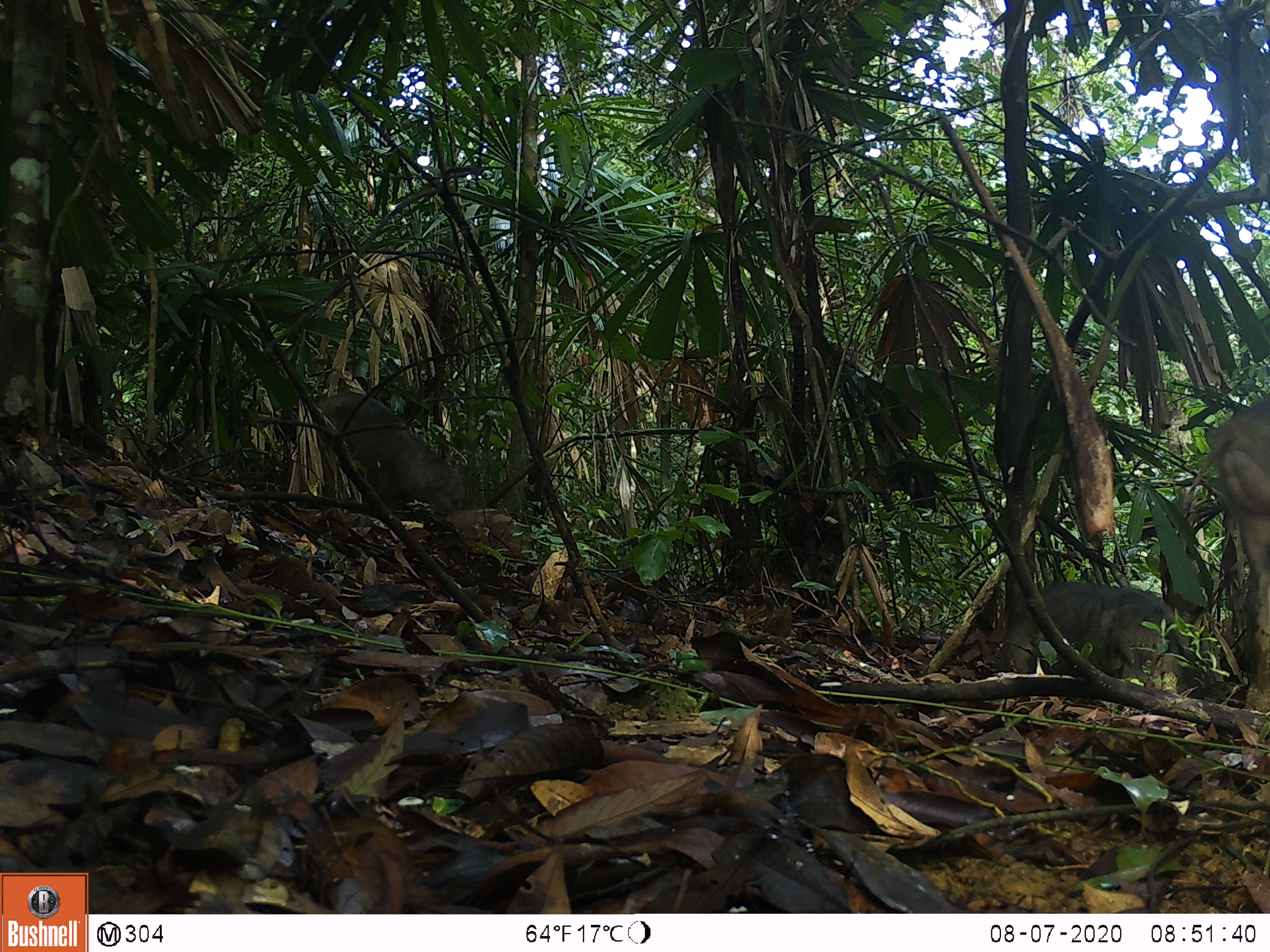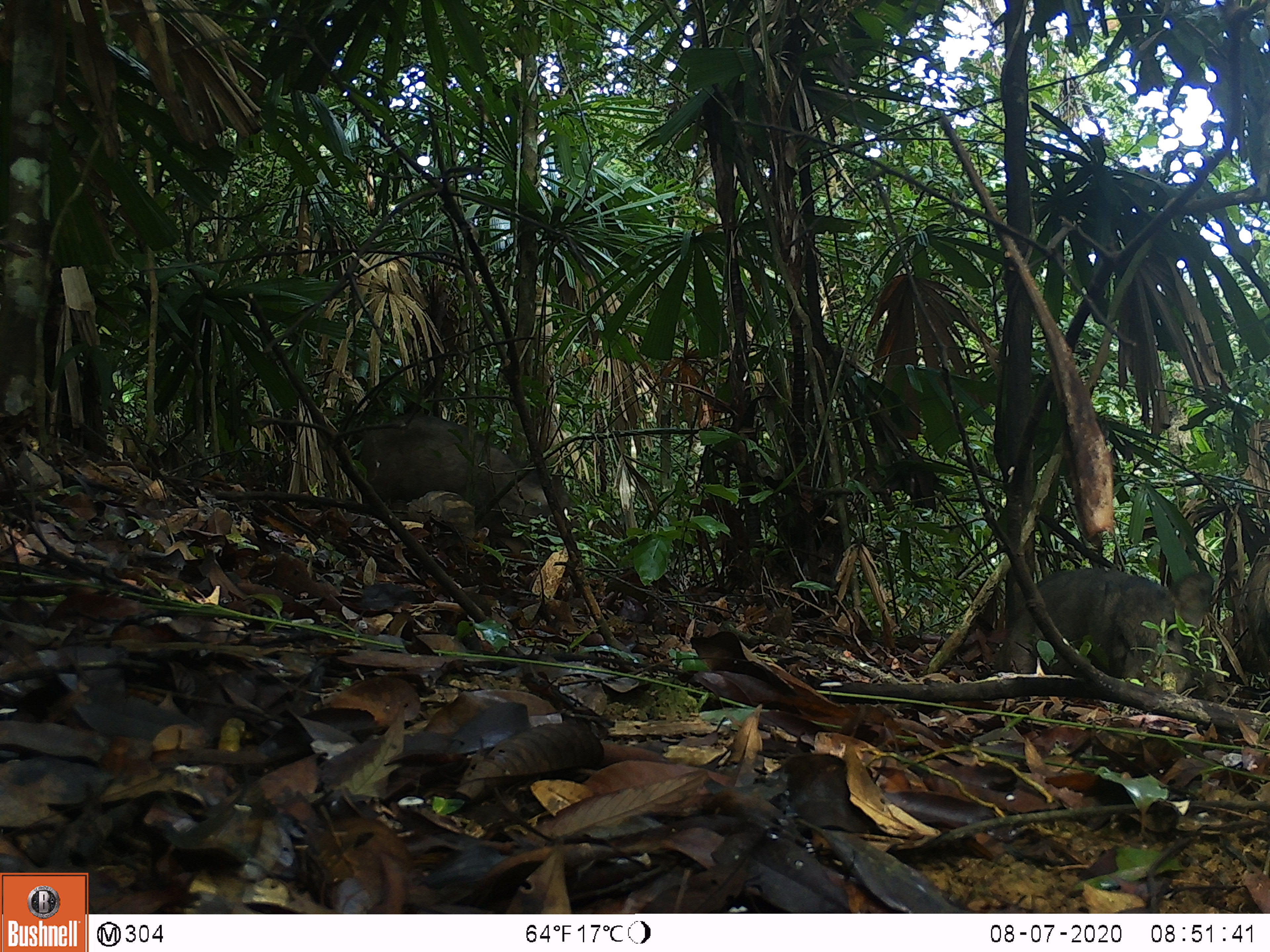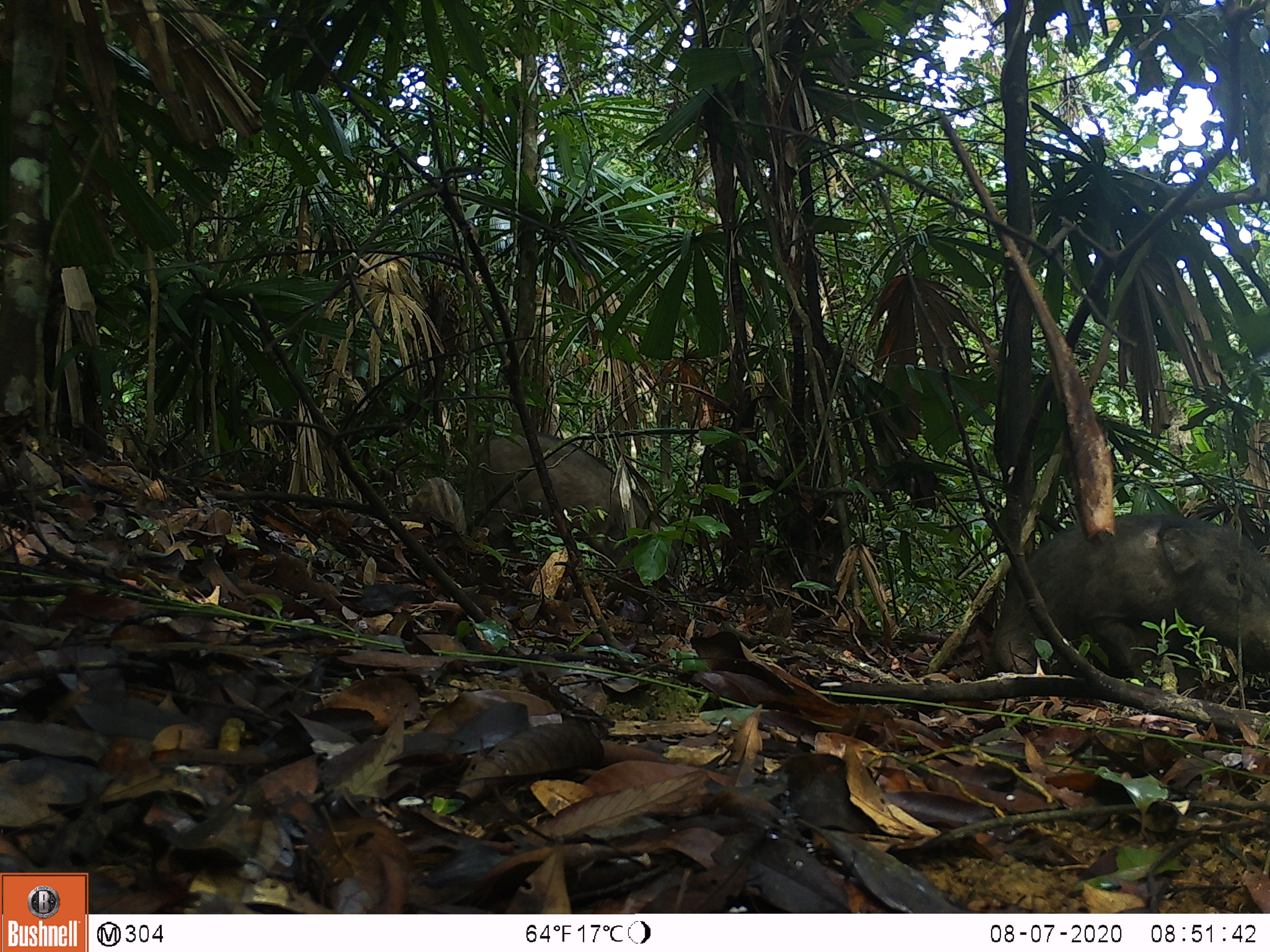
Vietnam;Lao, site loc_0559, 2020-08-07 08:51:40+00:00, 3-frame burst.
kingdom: Animalia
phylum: Chordata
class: Mammalia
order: Artiodactyla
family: Suidae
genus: Sus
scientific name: Sus scrofa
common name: eurasian wild pig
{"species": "eurasian wild pig (Sus scrofa)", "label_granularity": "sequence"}